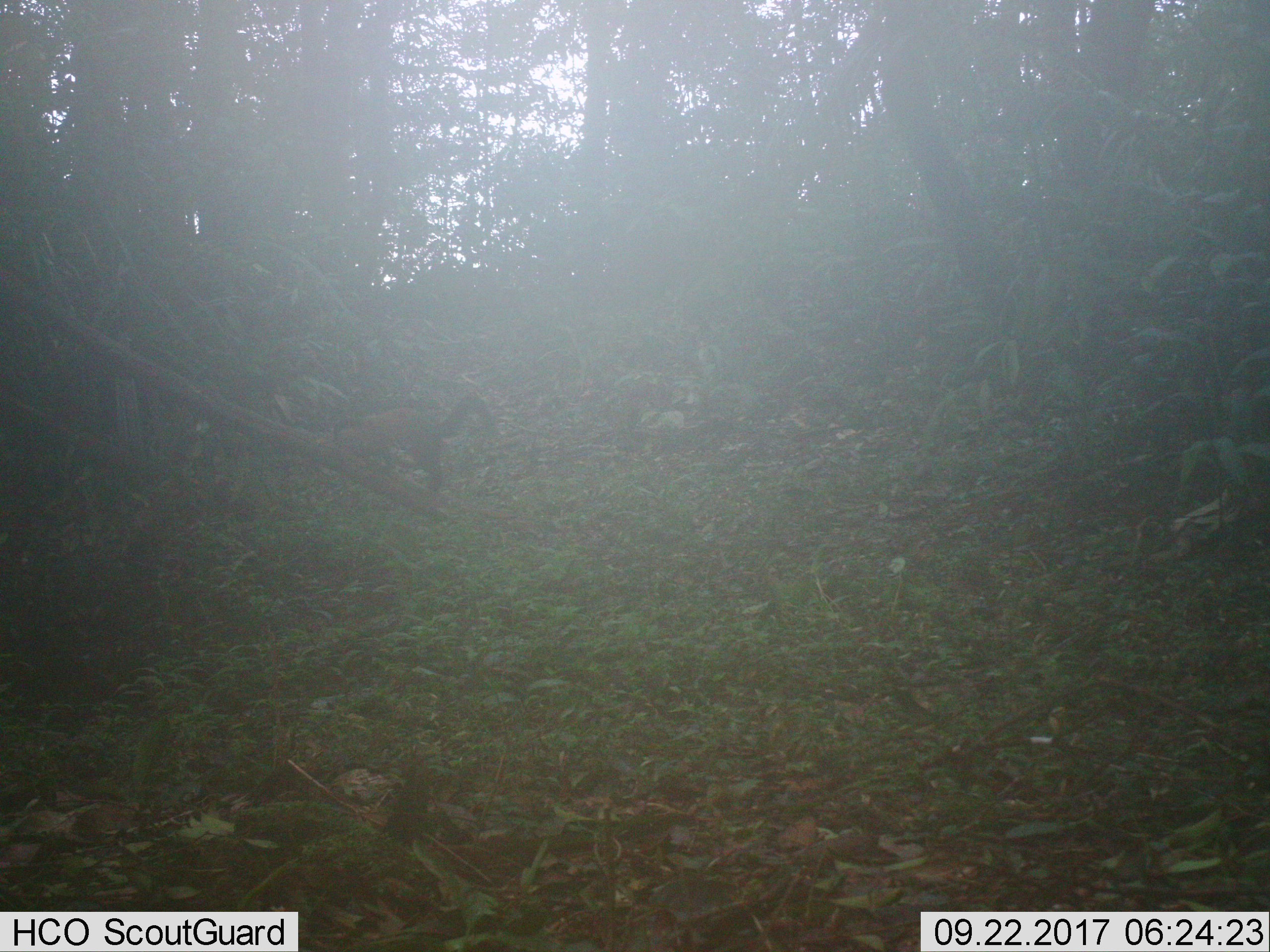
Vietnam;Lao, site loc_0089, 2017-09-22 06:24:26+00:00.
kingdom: Animalia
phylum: Chordata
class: Mammalia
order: Carnivora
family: Mustelidae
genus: Martes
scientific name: Martes flavigula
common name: yellow-throated marten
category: yellow throated marten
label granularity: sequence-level